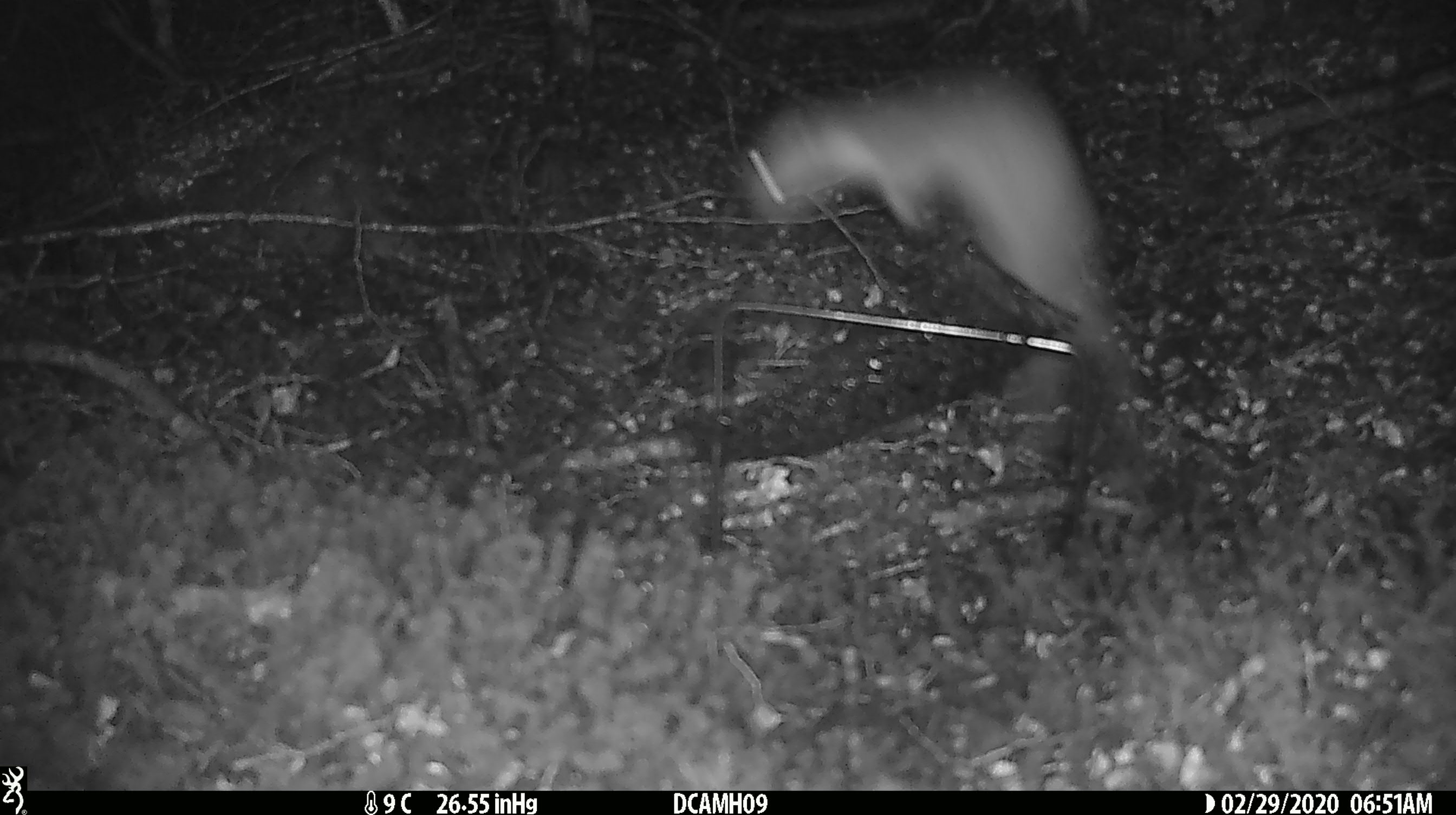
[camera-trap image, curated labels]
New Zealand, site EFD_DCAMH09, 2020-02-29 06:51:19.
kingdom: Animalia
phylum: Chordata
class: Mammalia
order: Carnivora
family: Mustelidae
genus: Mustela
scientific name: Mustela erminea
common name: stoat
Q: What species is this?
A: Stoat (Mustela erminea).